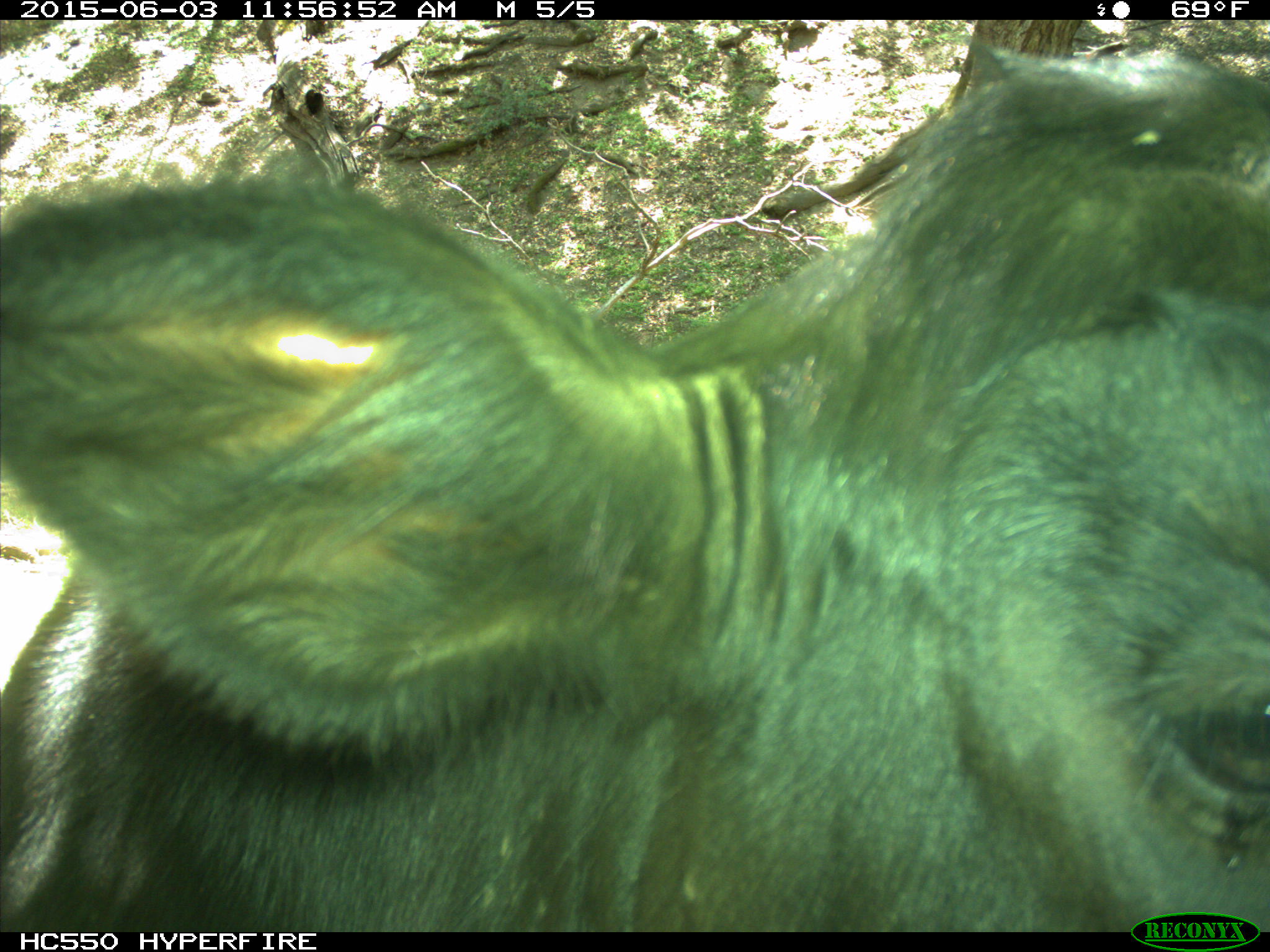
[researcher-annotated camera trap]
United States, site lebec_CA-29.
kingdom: Animalia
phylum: Chordata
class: Mammalia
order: Artiodactyla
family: Bovidae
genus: Bos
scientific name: Bos taurus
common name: domestic cow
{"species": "Bos taurus (domestic cow)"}